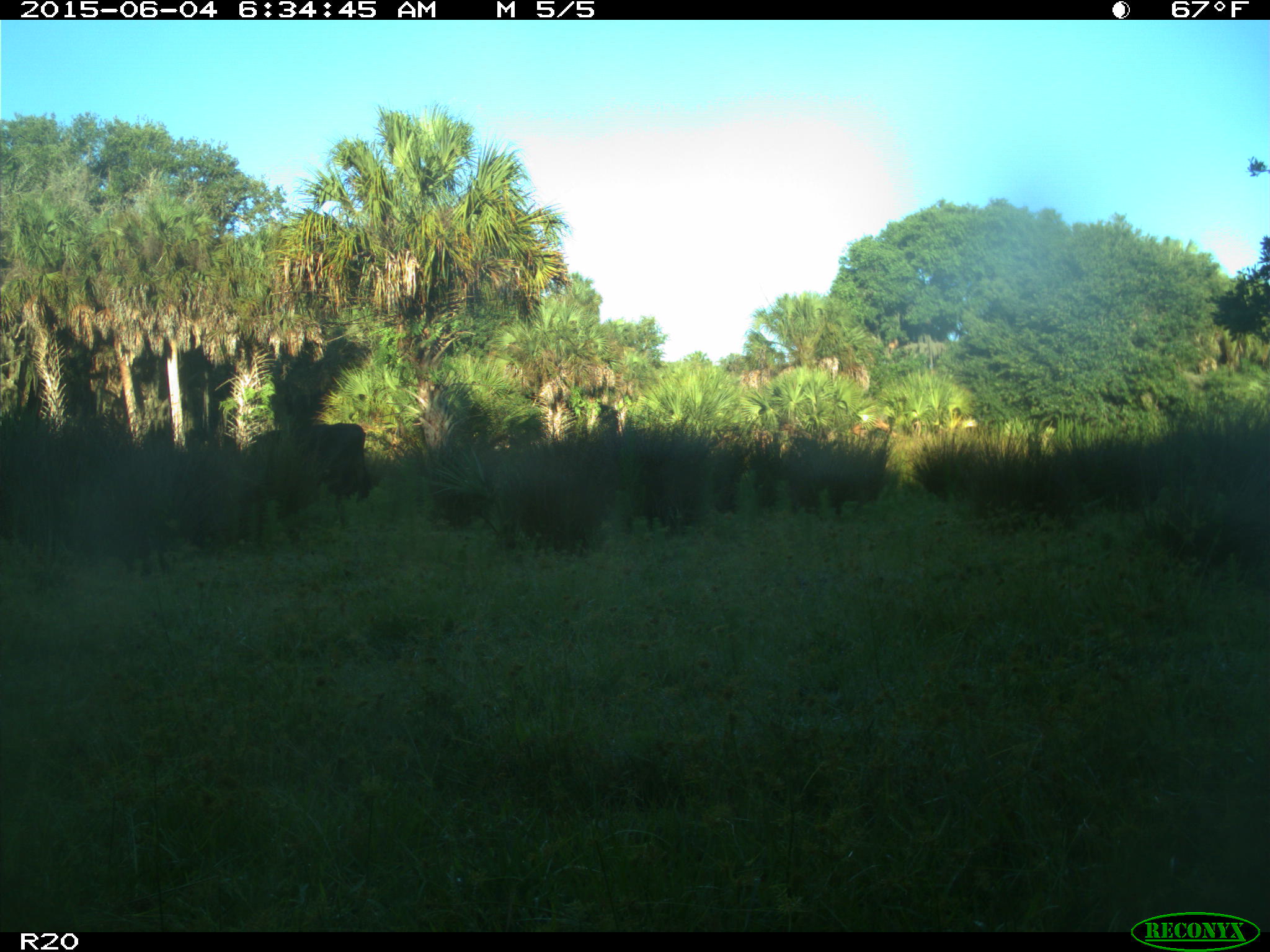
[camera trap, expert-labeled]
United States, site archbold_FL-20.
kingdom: Animalia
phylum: Chordata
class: Mammalia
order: Artiodactyla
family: Bovidae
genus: Bos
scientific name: Bos taurus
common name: domestic cow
Bos taurus (domestic cow).